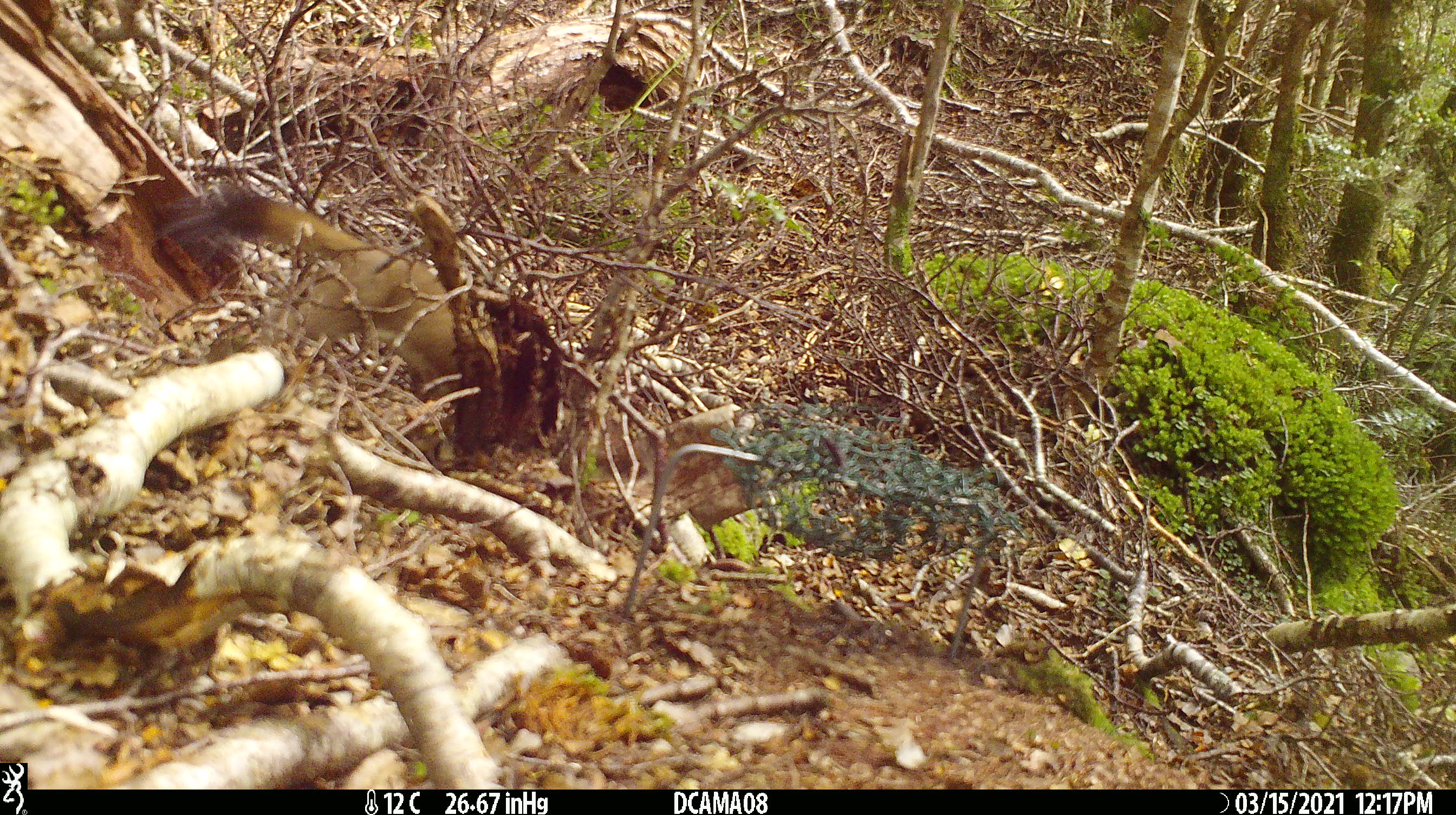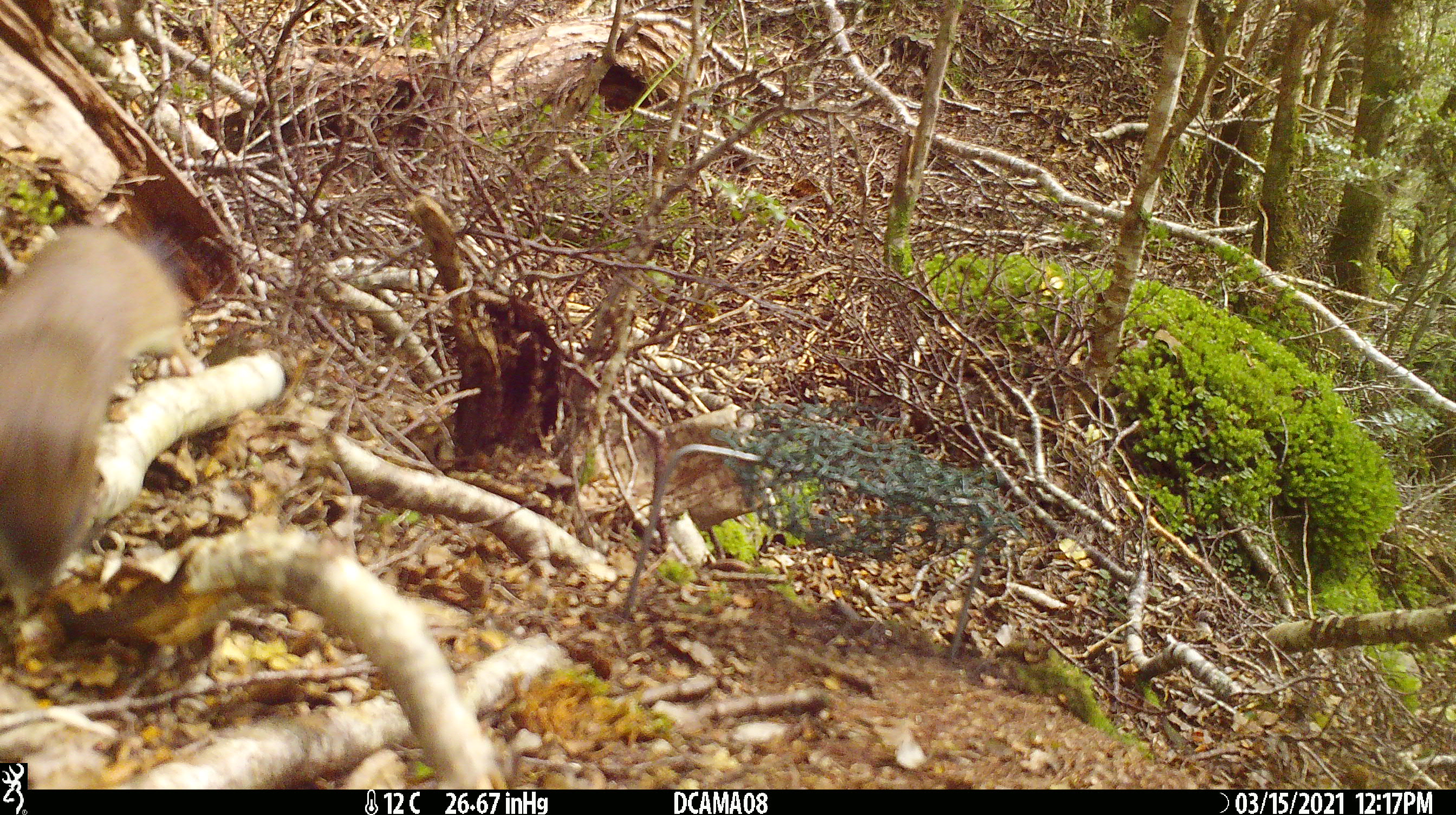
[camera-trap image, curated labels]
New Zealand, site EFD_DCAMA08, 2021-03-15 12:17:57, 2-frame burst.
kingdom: Animalia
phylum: Chordata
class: Mammalia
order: Carnivora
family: Mustelidae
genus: Mustela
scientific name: Mustela erminea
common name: stoat